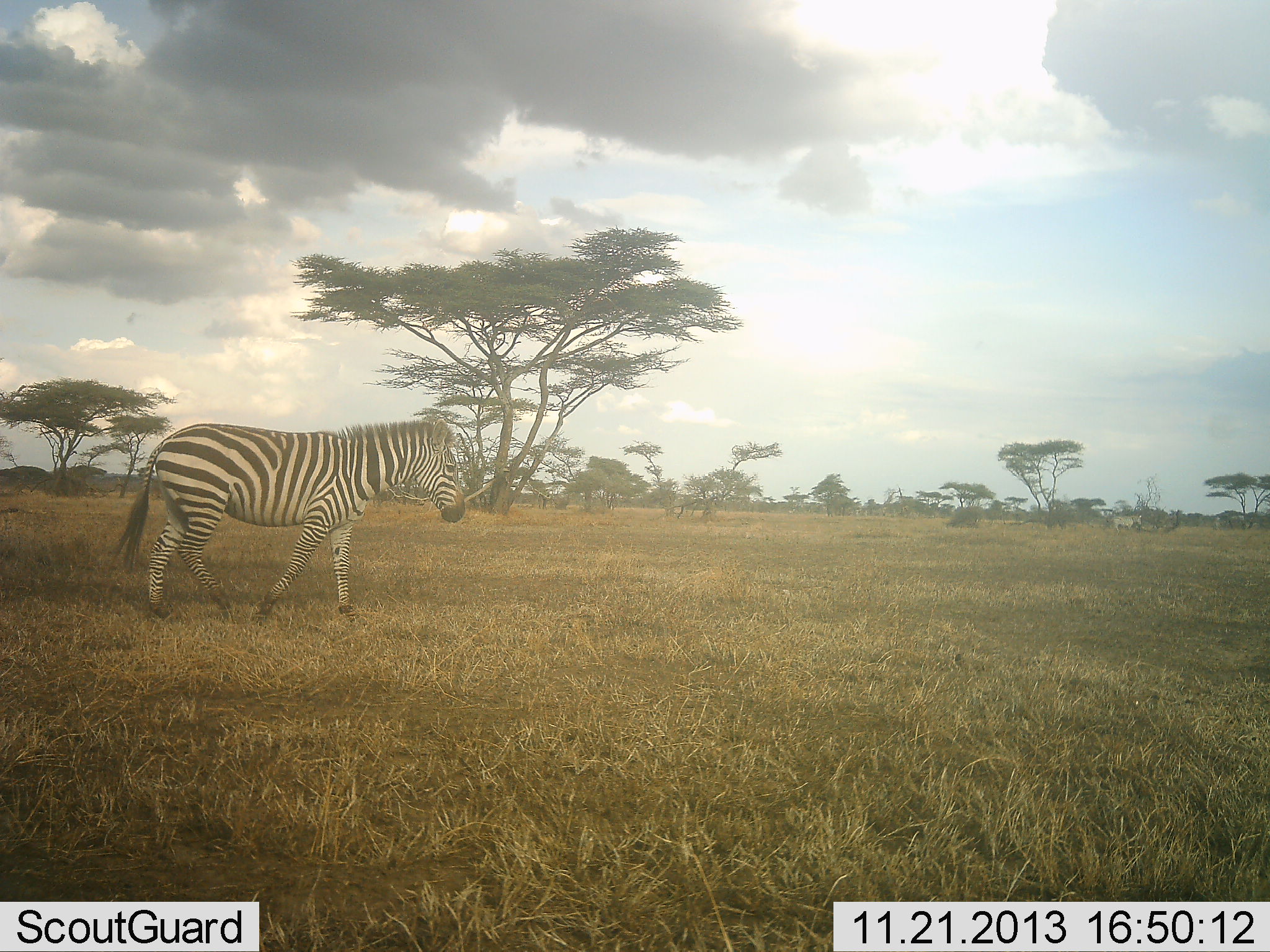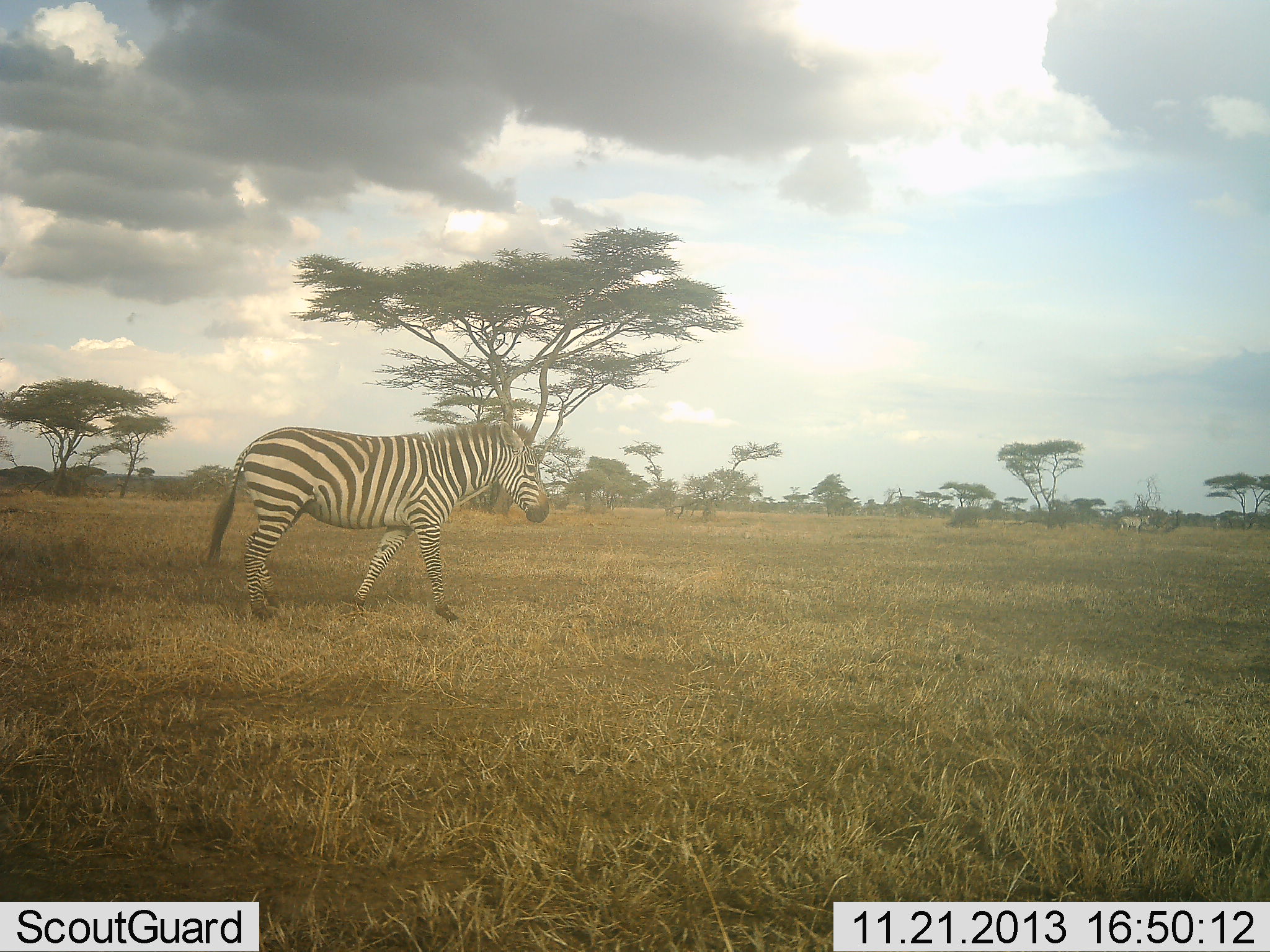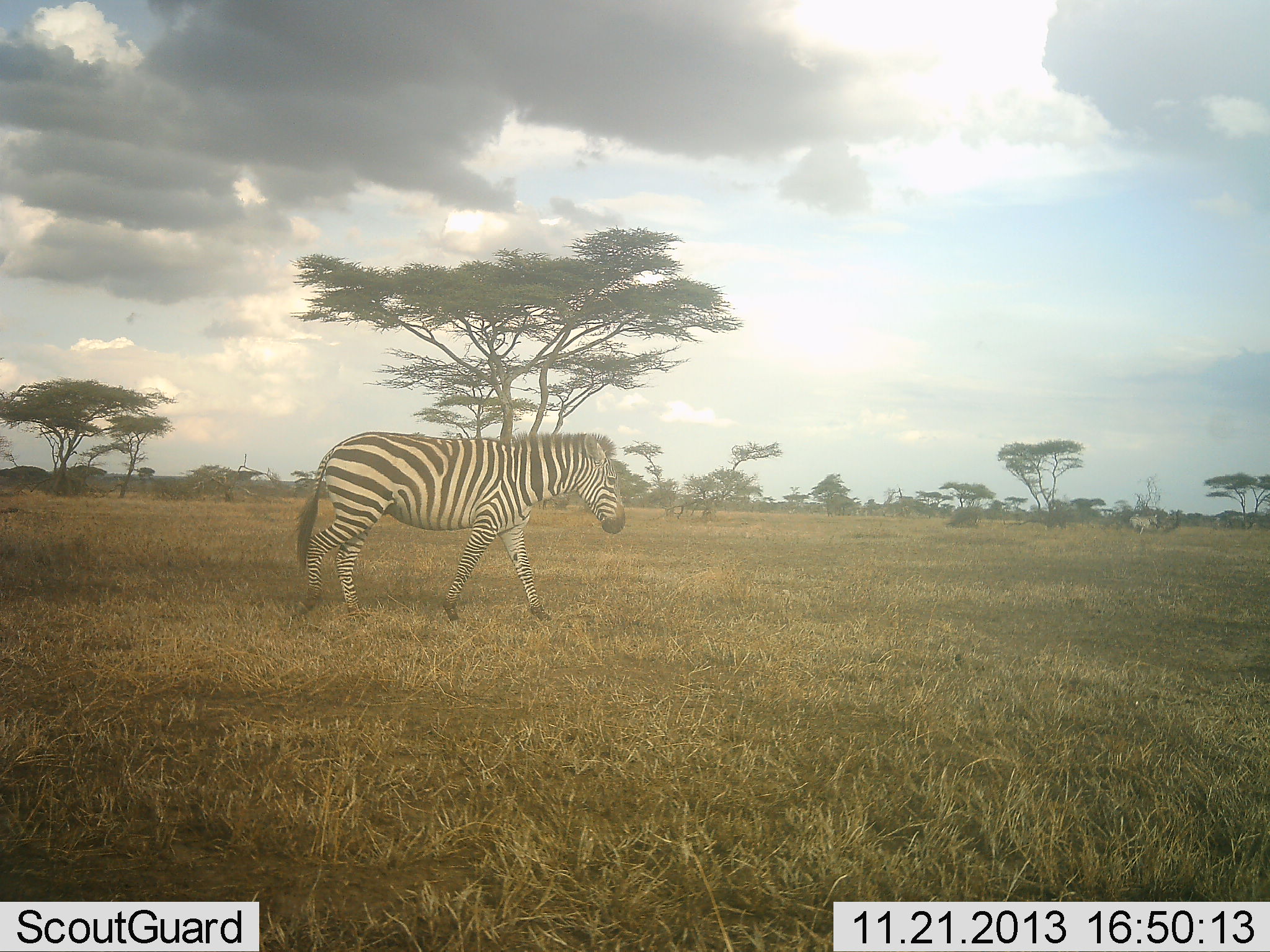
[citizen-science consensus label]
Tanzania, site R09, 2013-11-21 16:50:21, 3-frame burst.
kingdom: Animalia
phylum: Chordata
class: Mammalia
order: Perissodactyla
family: Equidae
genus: Equus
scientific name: Equus quagga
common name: plains zebra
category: zebra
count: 2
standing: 7%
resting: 0%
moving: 95%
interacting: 0%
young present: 0%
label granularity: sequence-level